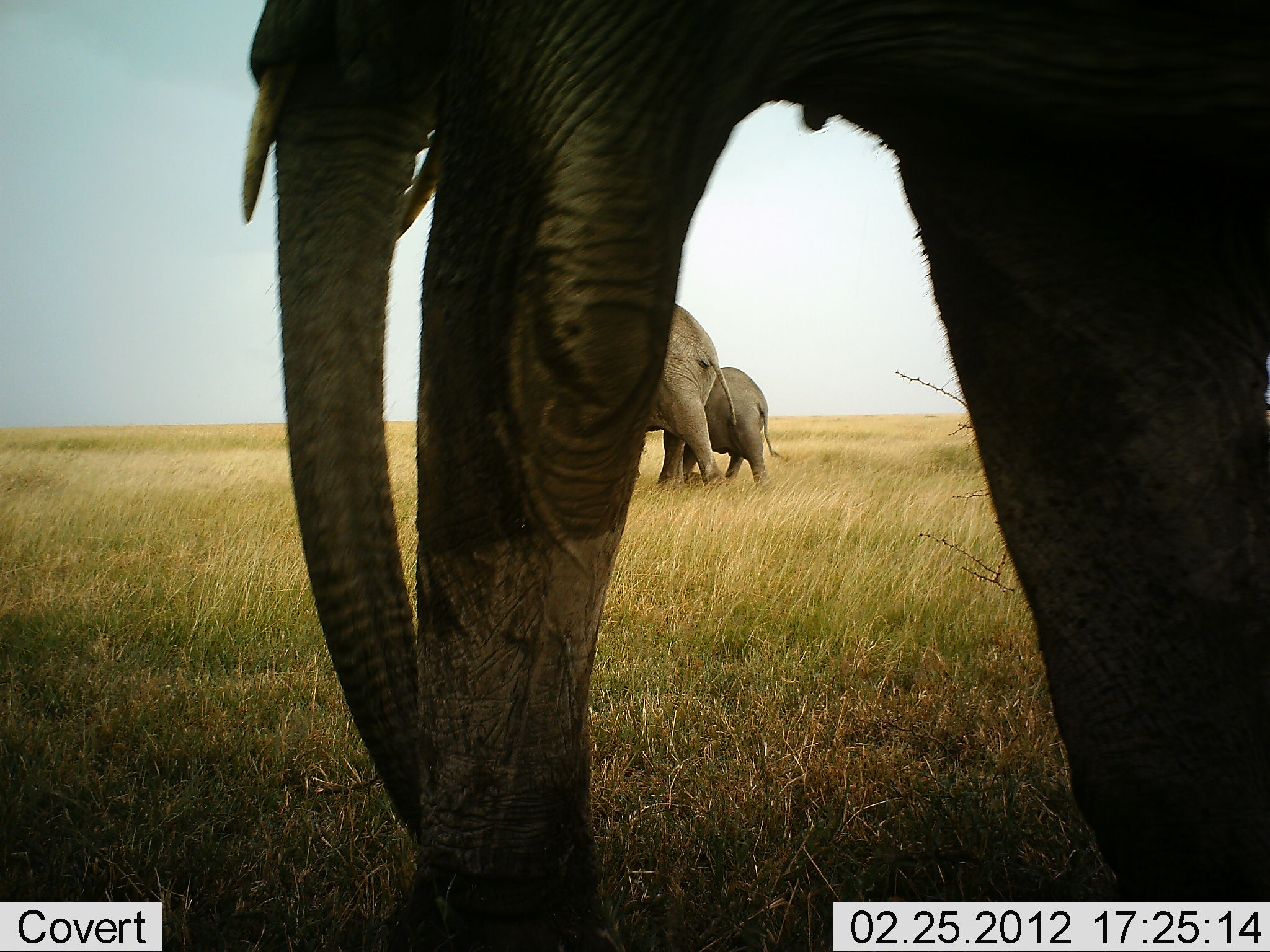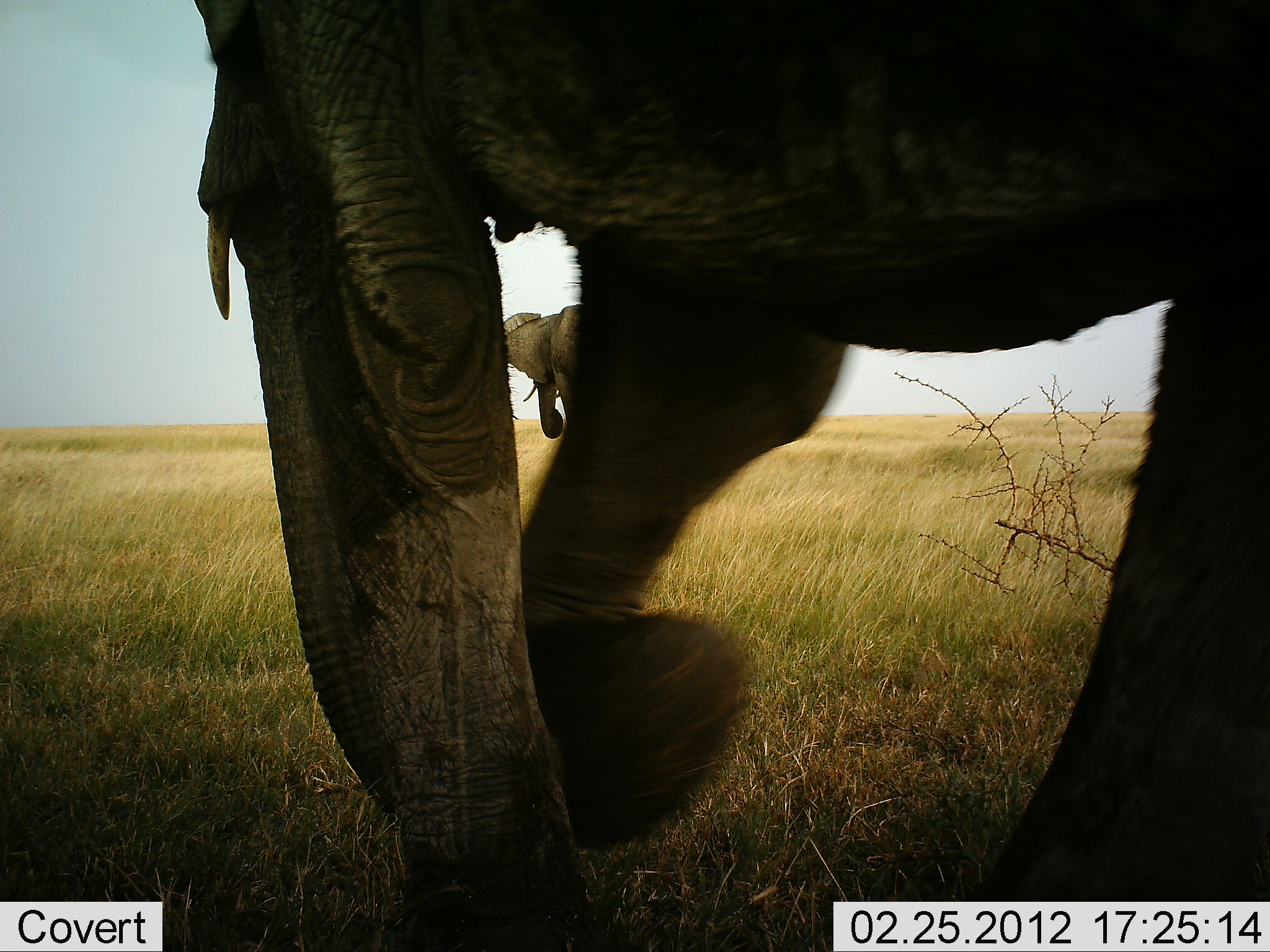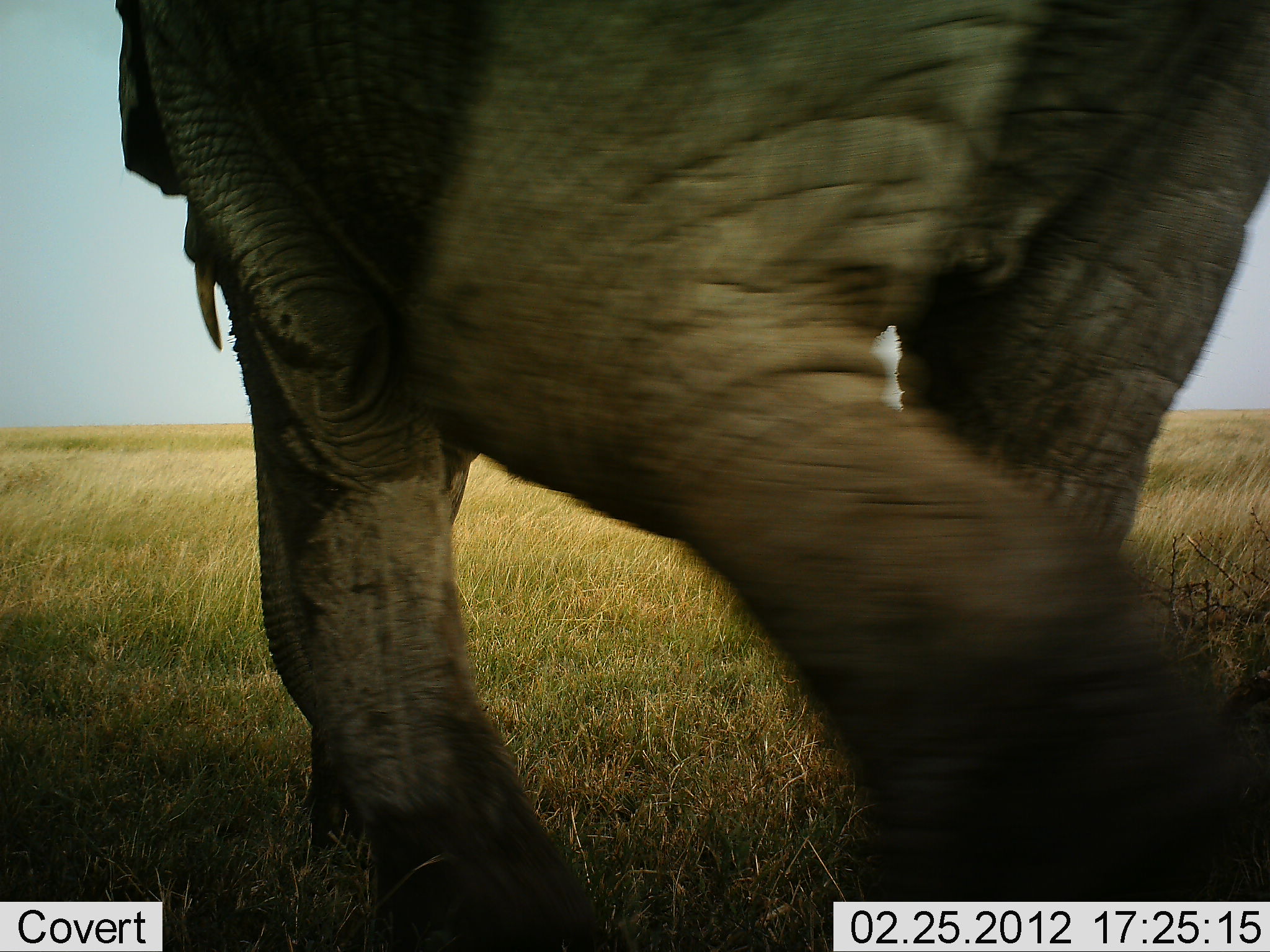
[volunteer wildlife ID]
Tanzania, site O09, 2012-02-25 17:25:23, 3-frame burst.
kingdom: Animalia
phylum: Chordata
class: Mammalia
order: Proboscidea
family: Elephantidae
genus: Loxodonta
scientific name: Loxodonta africana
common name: african bush elephant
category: elephant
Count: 3.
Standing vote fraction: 17%.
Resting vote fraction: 0%.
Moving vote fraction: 96%.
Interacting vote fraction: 4%.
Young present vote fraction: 50%.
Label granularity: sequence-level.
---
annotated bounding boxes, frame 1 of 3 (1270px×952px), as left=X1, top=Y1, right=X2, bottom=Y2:
animal: left=238, top=2, right=1268, bottom=950; left=642, top=303, right=737, bottom=492; left=678, top=365, right=786, bottom=489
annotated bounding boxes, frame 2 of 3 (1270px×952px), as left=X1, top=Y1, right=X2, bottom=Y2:
animal: left=183, top=1, right=1270, bottom=952; left=501, top=304, right=608, bottom=439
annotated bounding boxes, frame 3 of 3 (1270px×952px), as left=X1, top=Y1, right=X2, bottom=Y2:
animal: left=109, top=0, right=1269, bottom=951